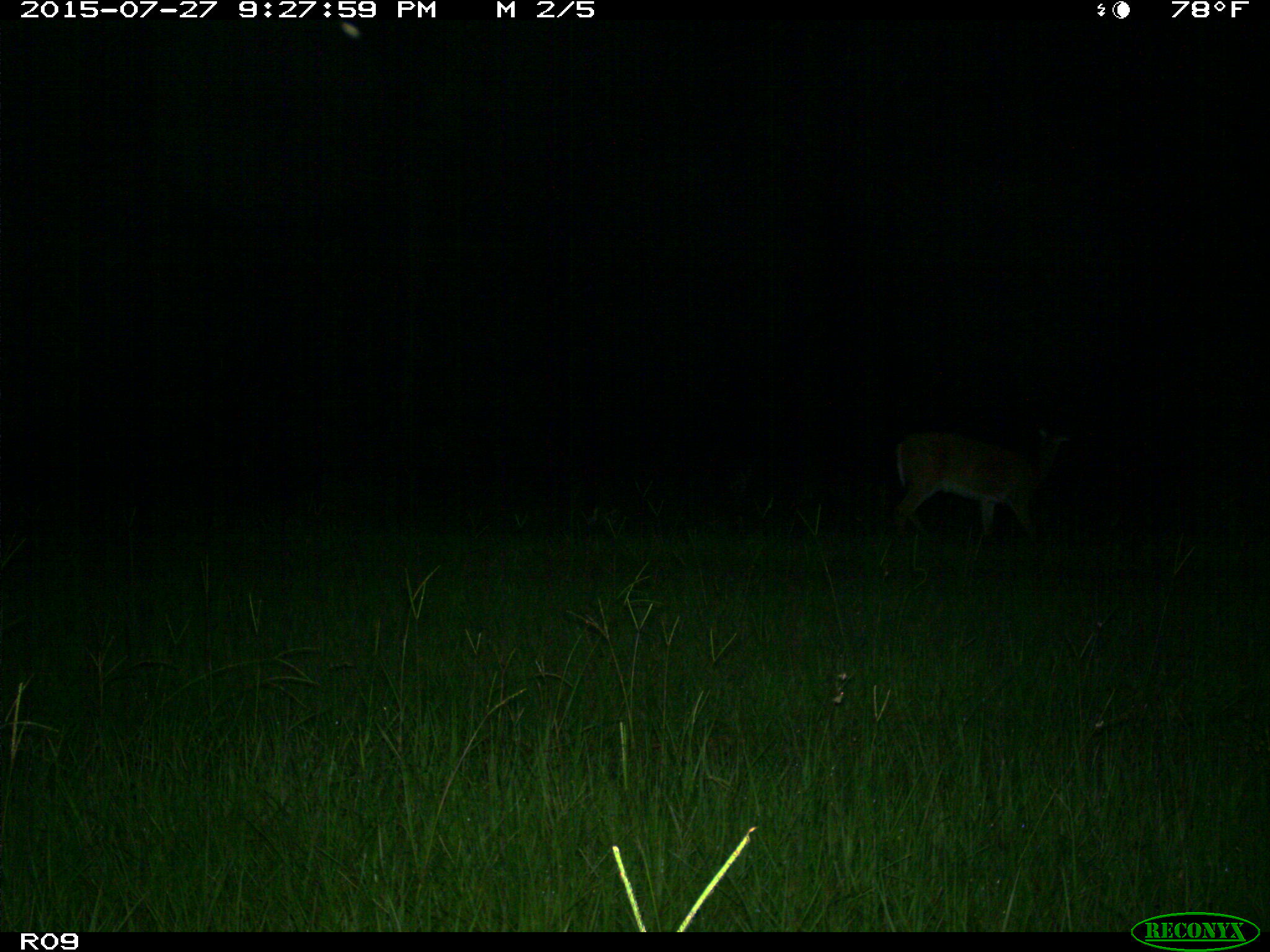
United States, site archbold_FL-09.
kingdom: Animalia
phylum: Chordata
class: Mammalia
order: Artiodactyla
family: Cervidae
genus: Odocoileus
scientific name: Odocoileus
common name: deer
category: unidentified deer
Unidentified deer (deer) (Odocoileus).